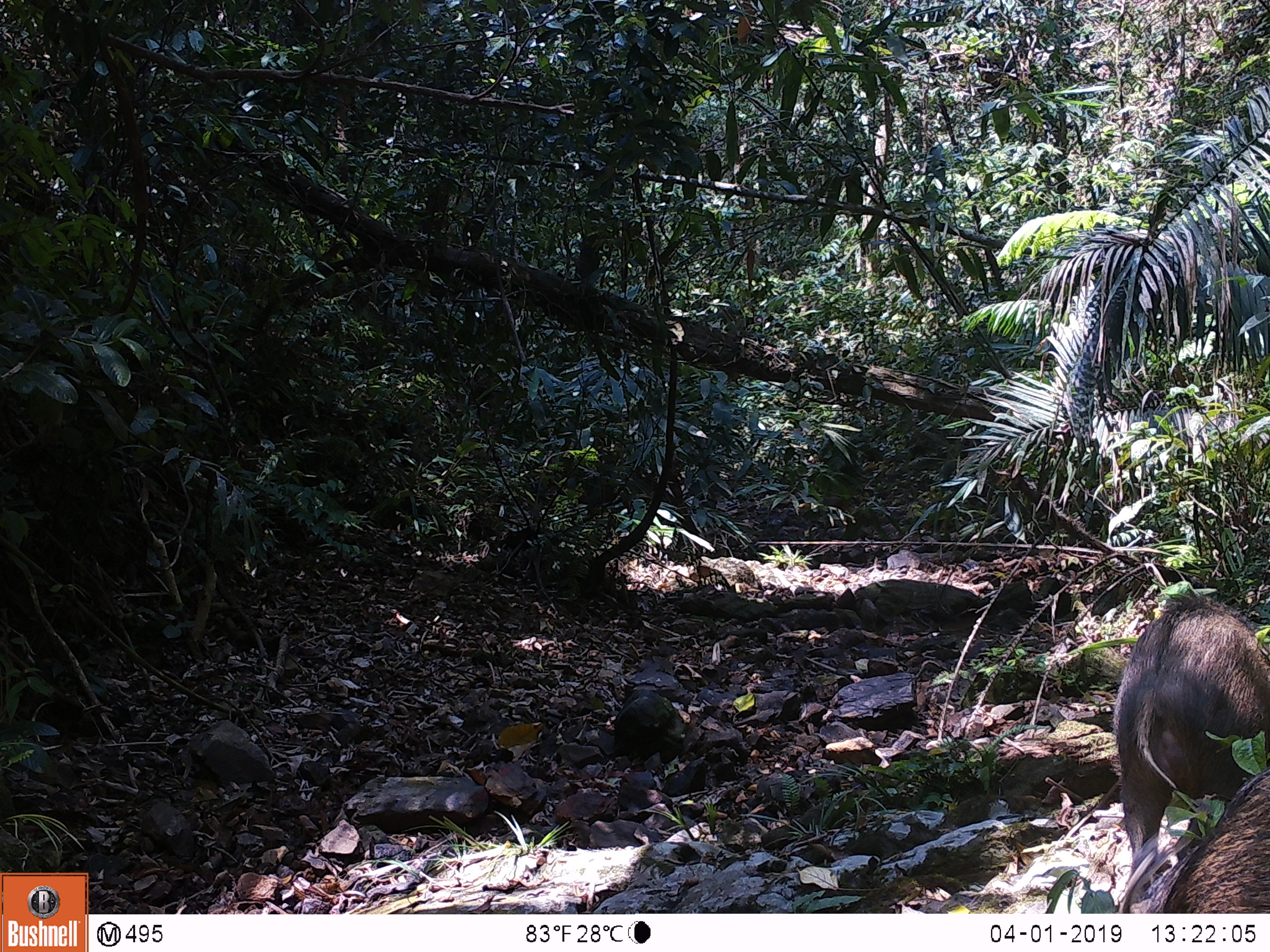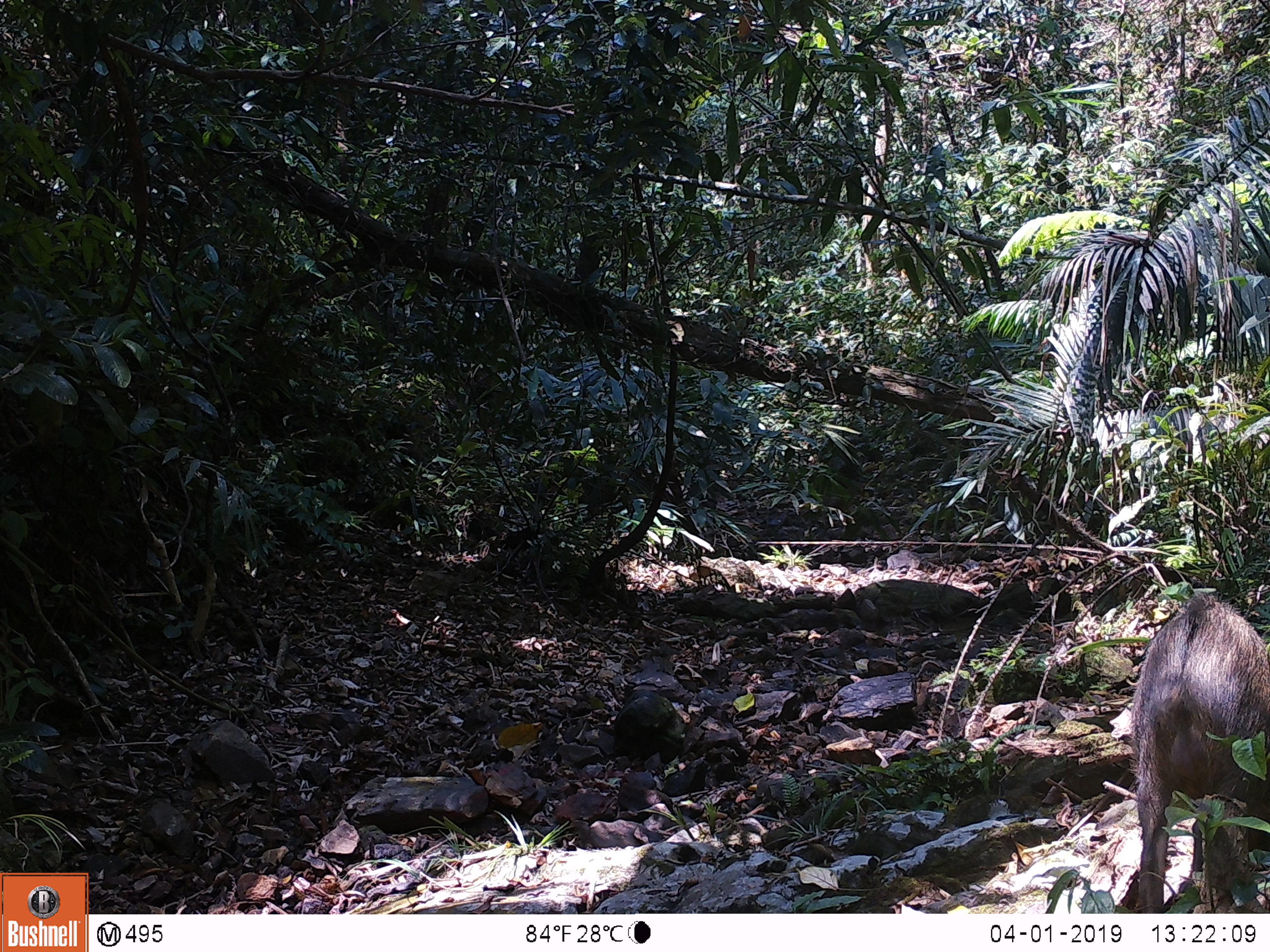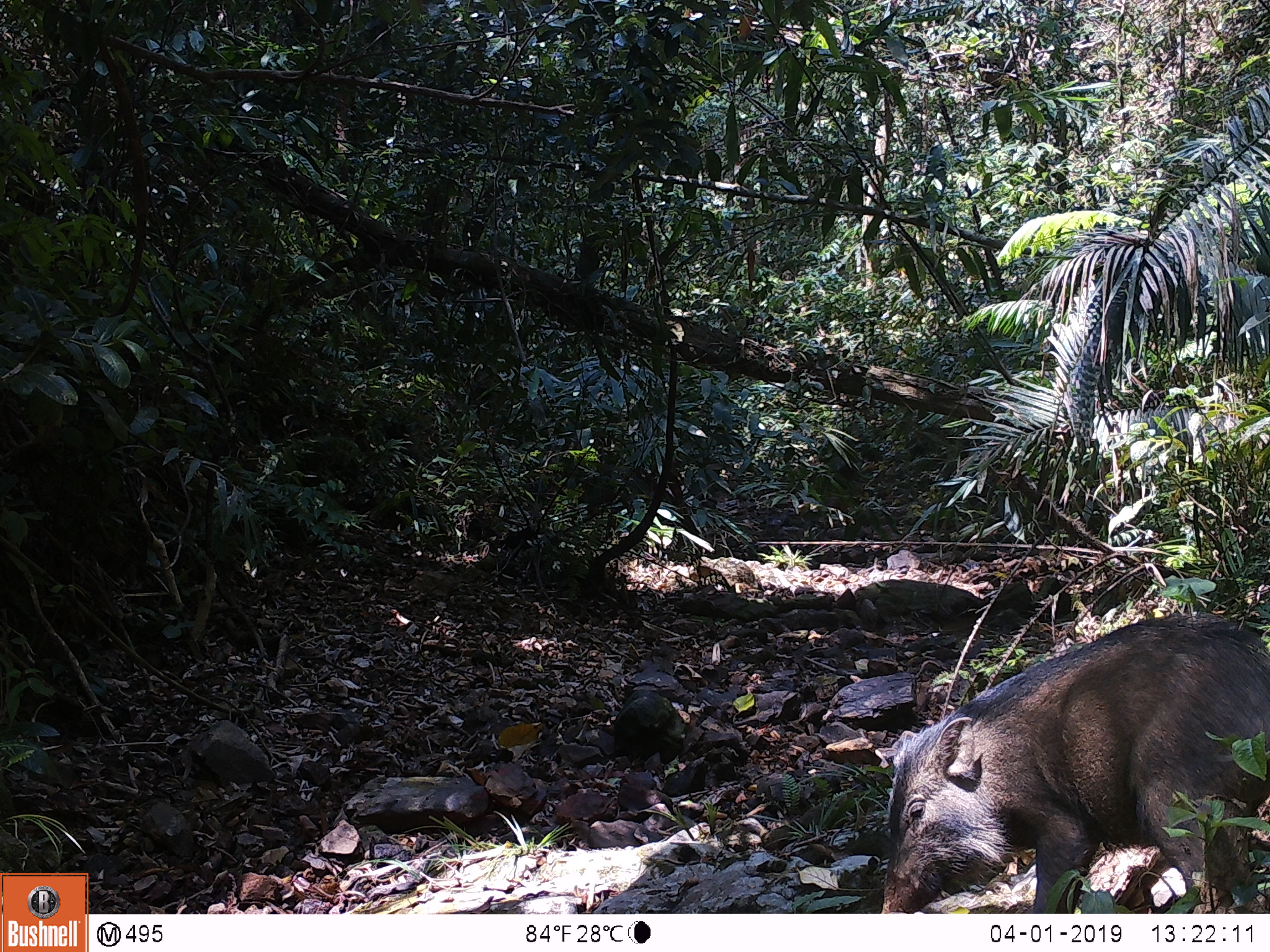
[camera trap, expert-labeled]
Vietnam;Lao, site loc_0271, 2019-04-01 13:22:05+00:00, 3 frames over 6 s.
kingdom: Animalia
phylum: Chordata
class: Mammalia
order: Artiodactyla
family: Suidae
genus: Sus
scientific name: Sus scrofa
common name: eurasian wild pig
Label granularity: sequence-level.